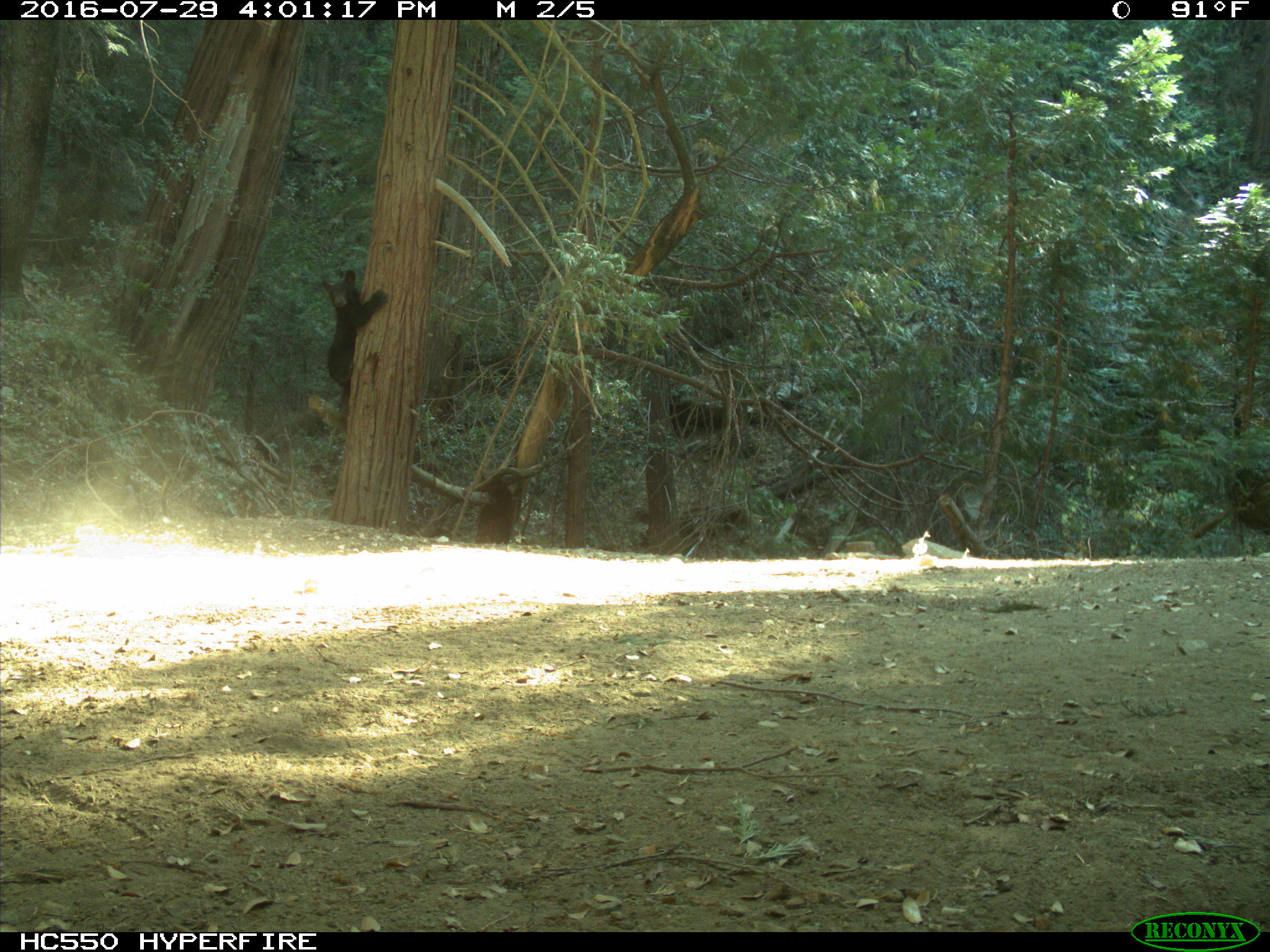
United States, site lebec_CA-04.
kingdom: Animalia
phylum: Chordata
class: Mammalia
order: Carnivora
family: Ursidae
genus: Ursus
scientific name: Ursus americanus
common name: american black bear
Ursus americanus (american black bear).